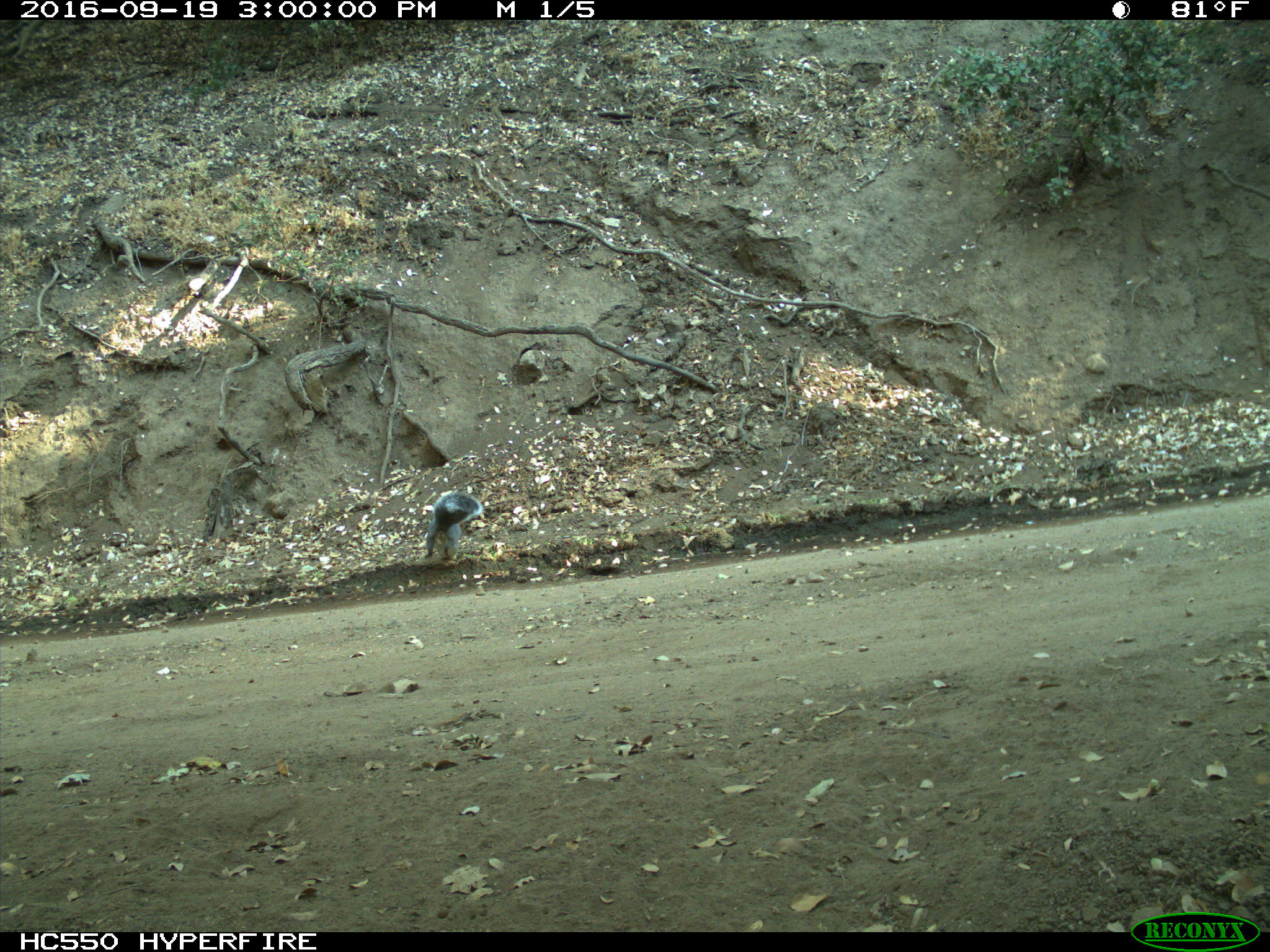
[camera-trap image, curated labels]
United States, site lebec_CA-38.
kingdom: Animalia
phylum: Chordata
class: Mammalia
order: Rodentia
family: Sciuridae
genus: Sciurus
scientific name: Sciurus carolinensis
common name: eastern gray squirrel